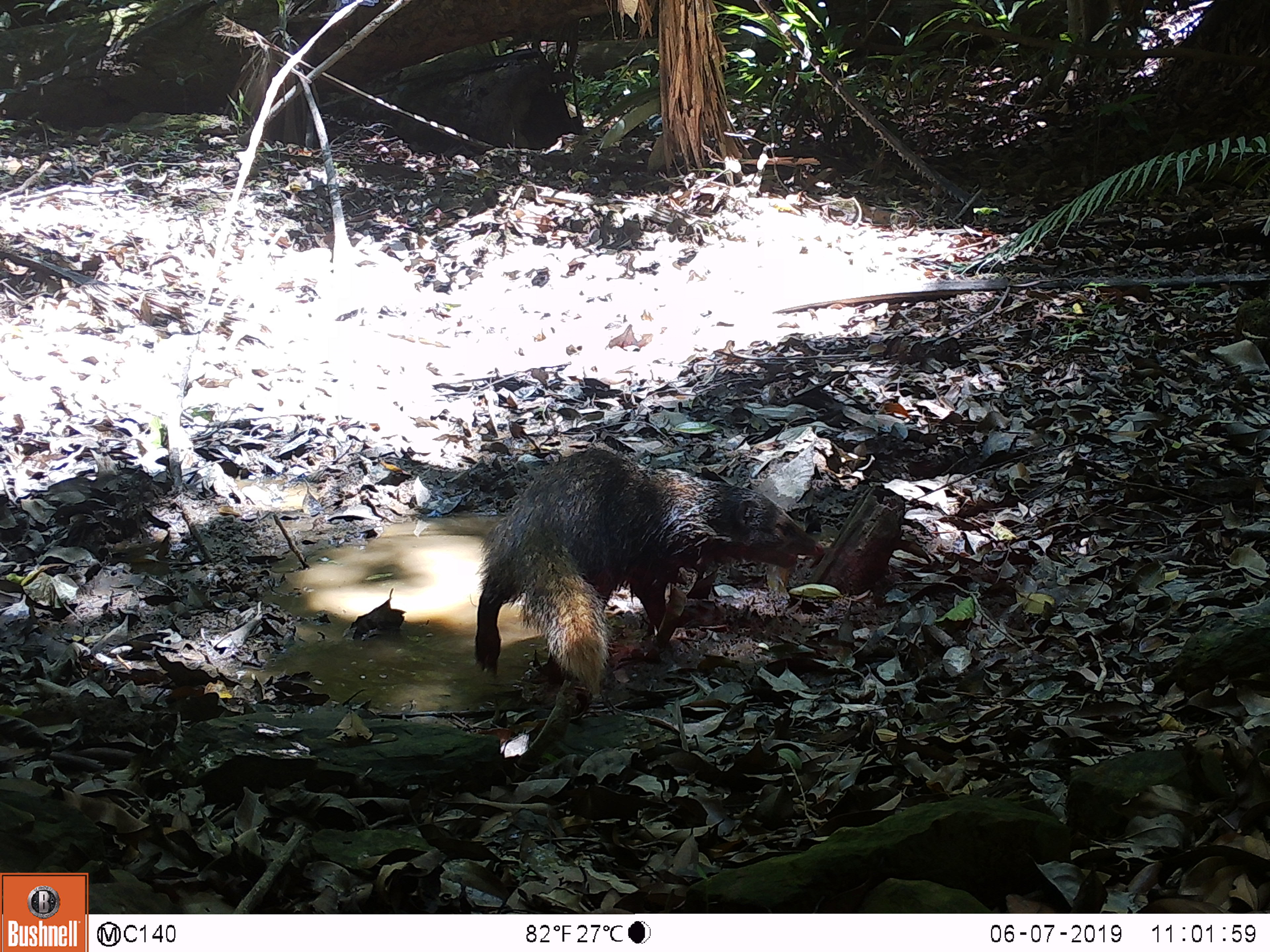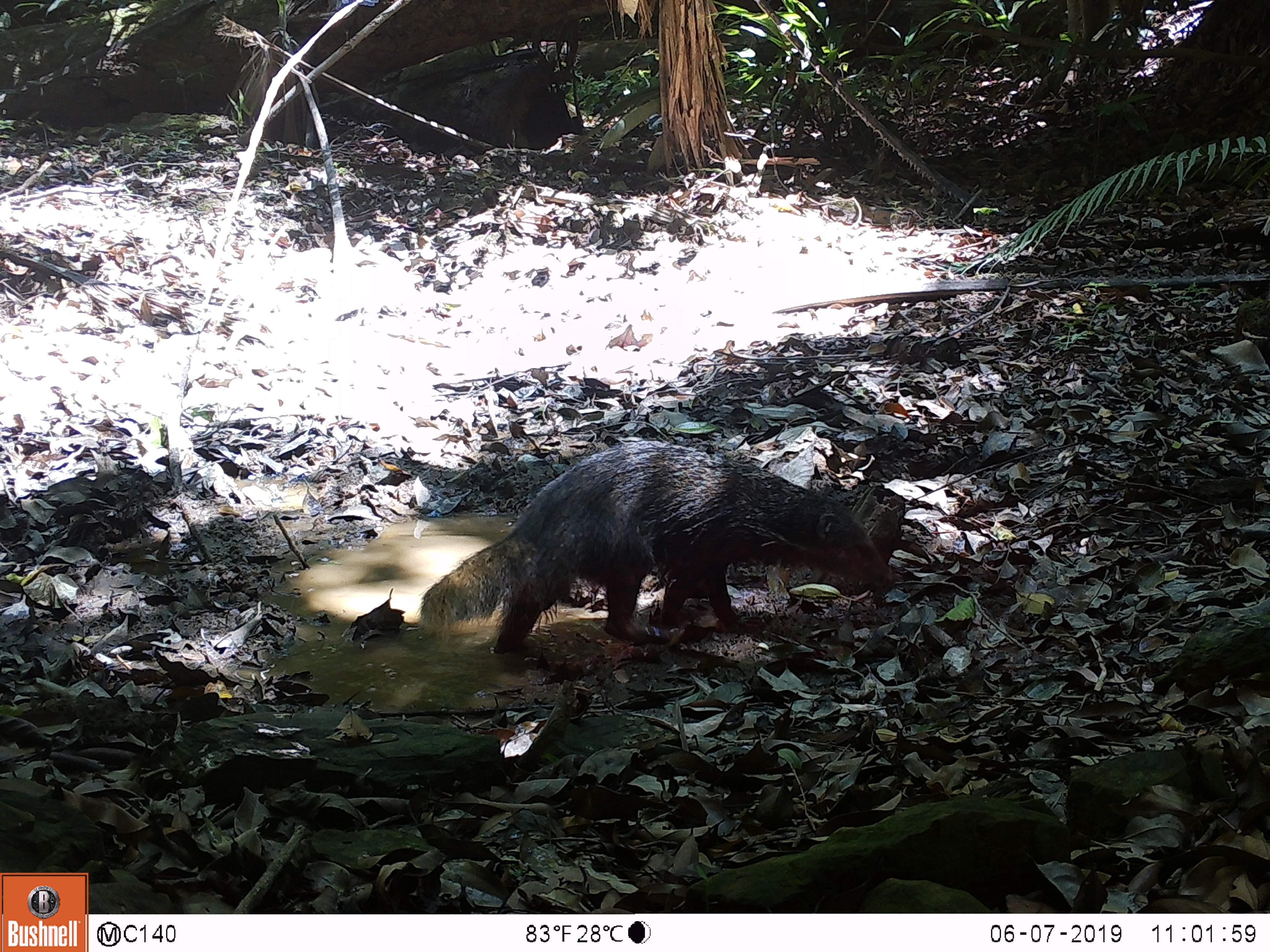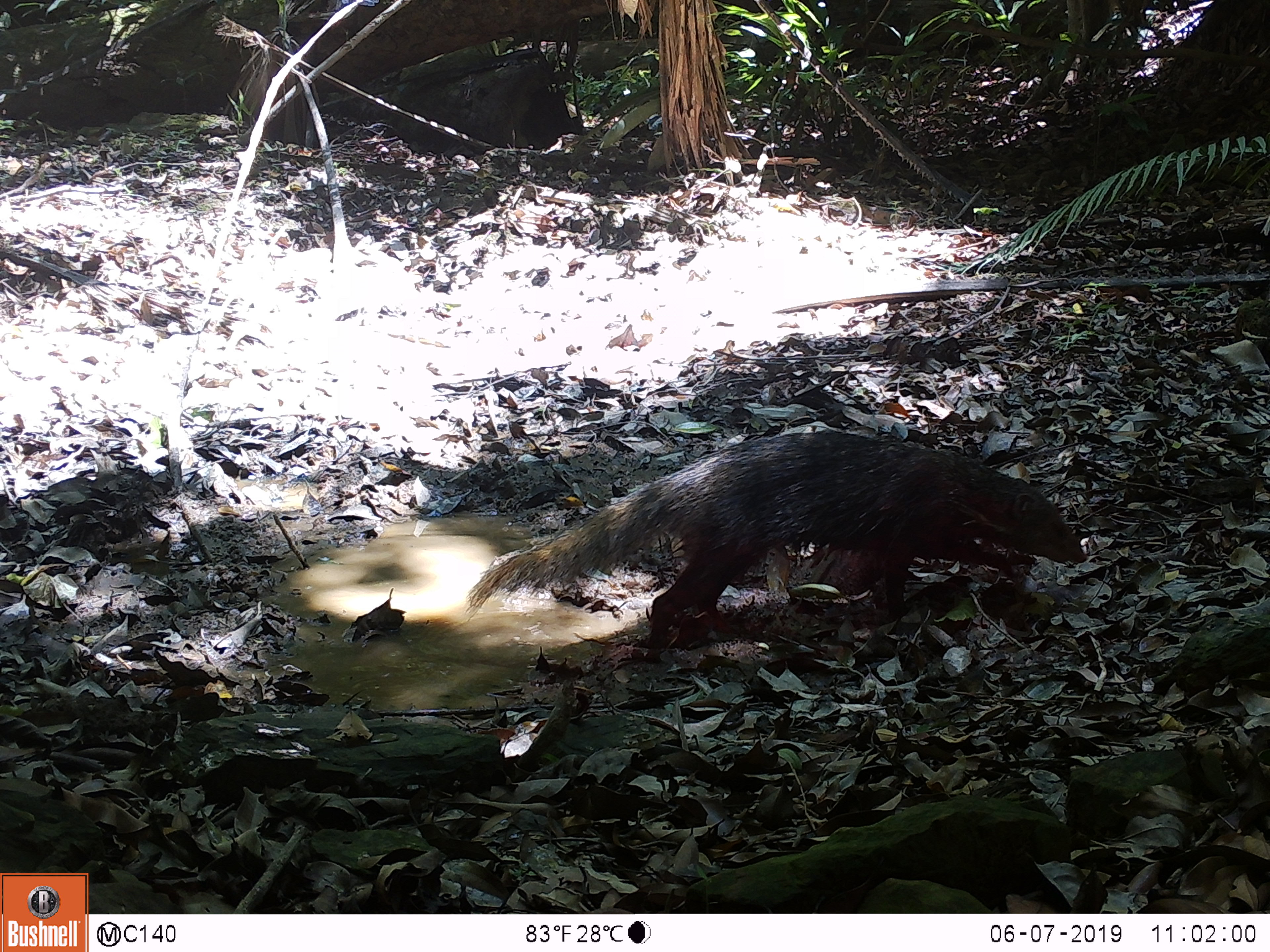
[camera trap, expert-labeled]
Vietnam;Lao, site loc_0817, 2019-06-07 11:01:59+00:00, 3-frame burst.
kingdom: Animalia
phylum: Chordata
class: Mammalia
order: Carnivora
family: Herpestidae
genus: Urva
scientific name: Urva urva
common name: crab-eating mongoose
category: crab eating mongoose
Crab eating mongoose (crab-eating mongoose) (Urva urva). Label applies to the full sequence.